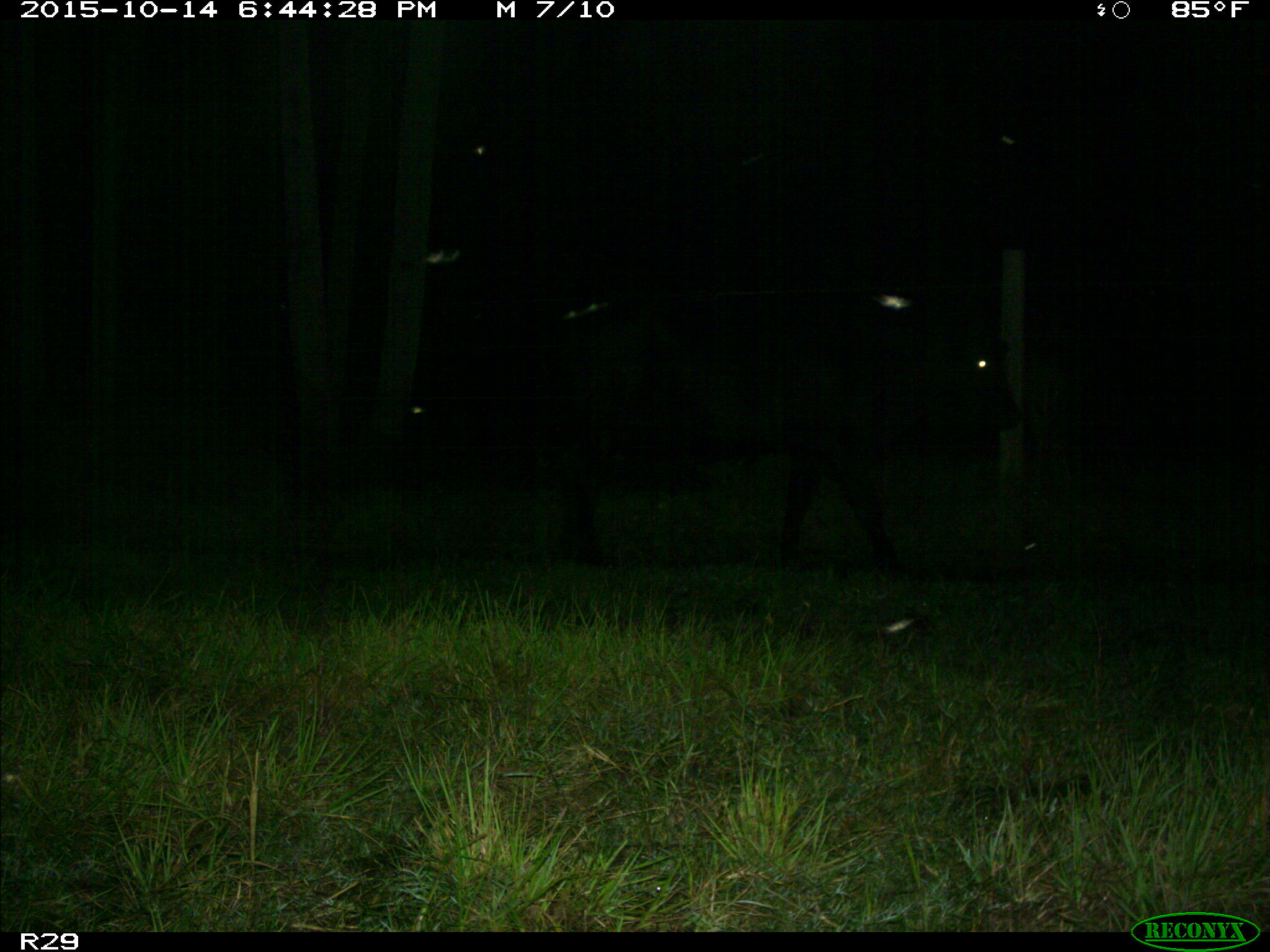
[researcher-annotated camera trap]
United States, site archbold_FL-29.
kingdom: Animalia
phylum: Chordata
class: Mammalia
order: Artiodactyla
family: Bovidae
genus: Bos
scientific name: Bos taurus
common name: domestic cow